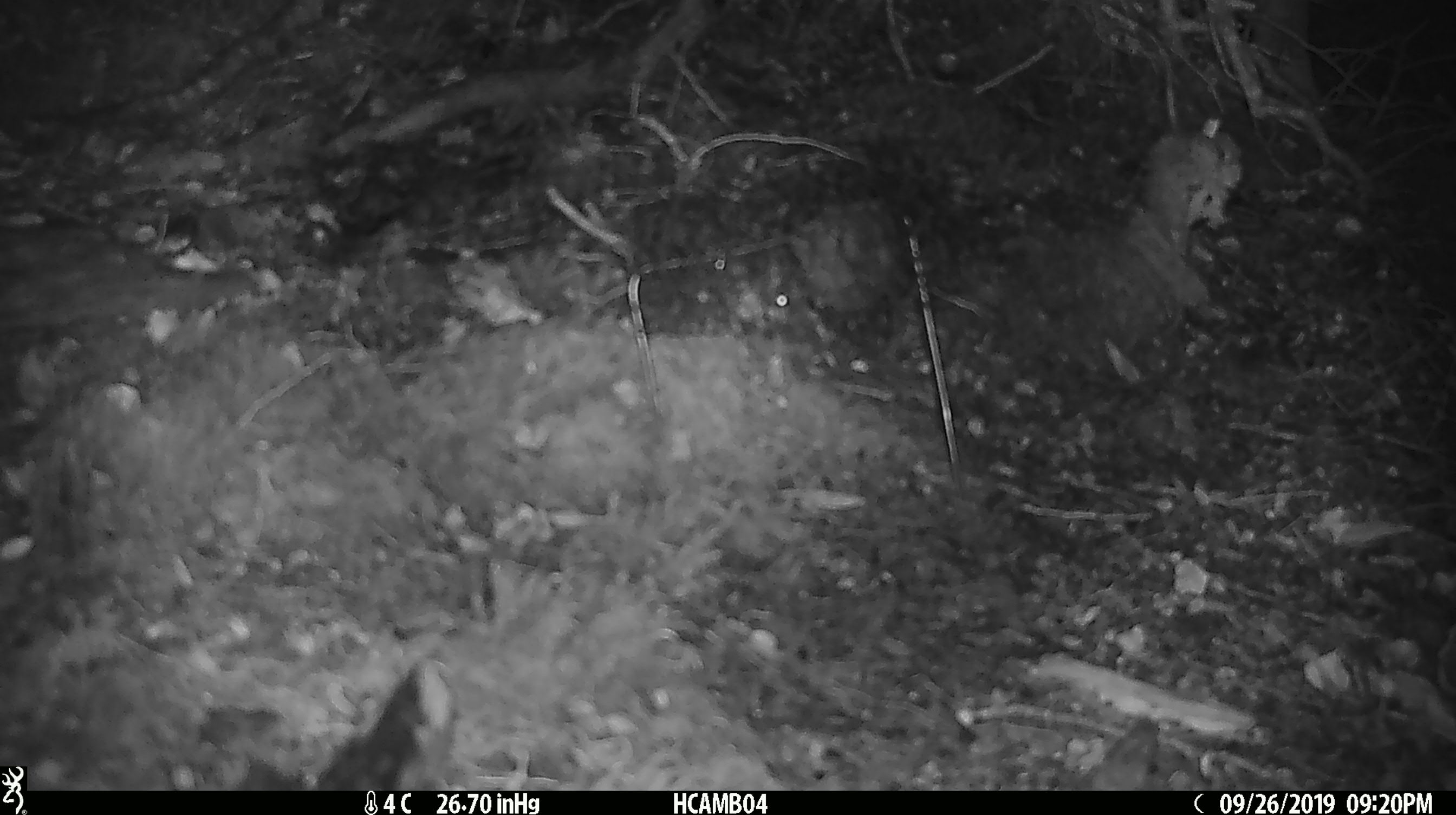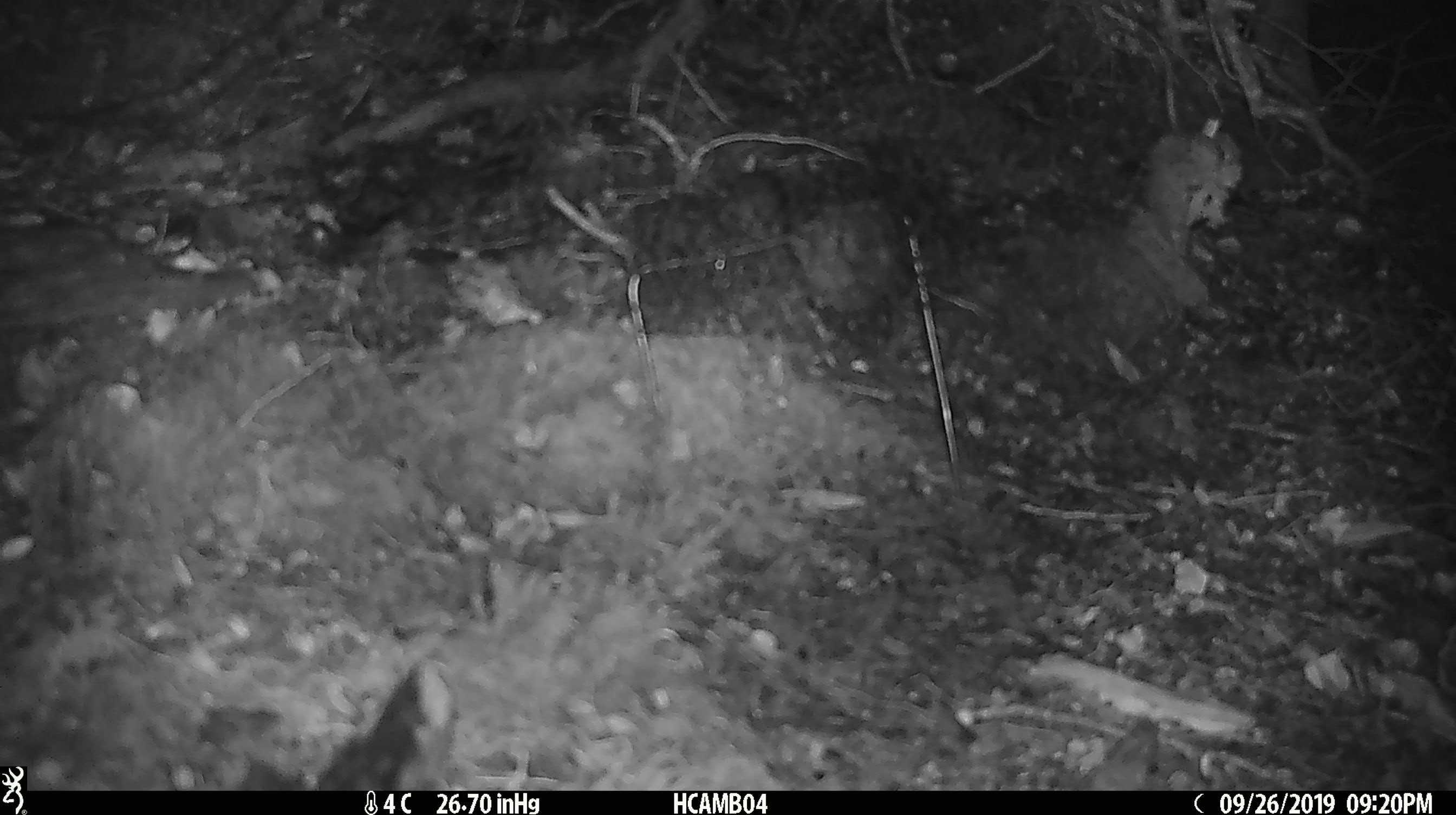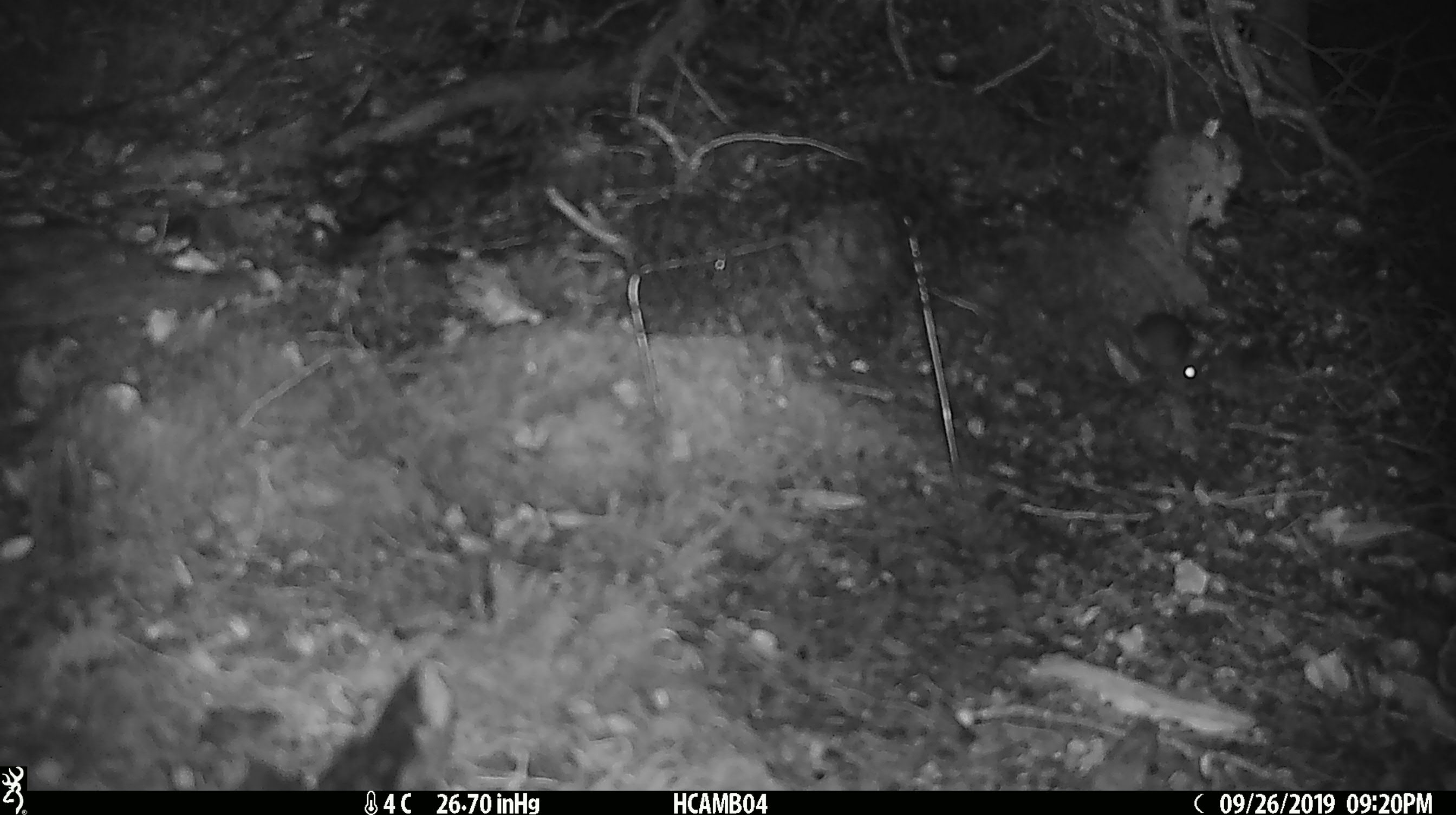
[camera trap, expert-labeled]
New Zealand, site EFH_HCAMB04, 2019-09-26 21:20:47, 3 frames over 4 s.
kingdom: Animalia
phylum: Chordata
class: Mammalia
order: Rodentia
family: Muridae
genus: Mus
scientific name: Mus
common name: mouse